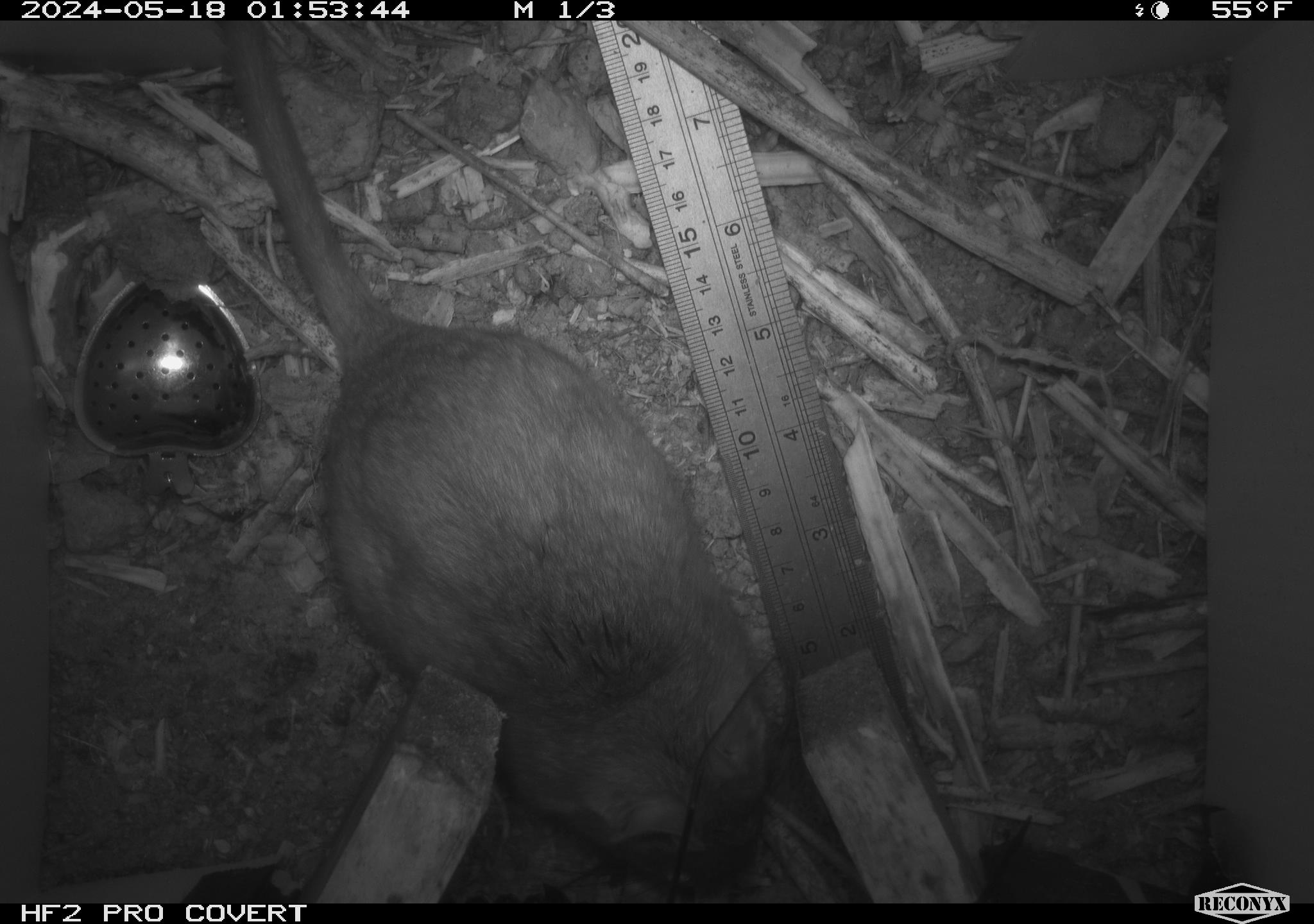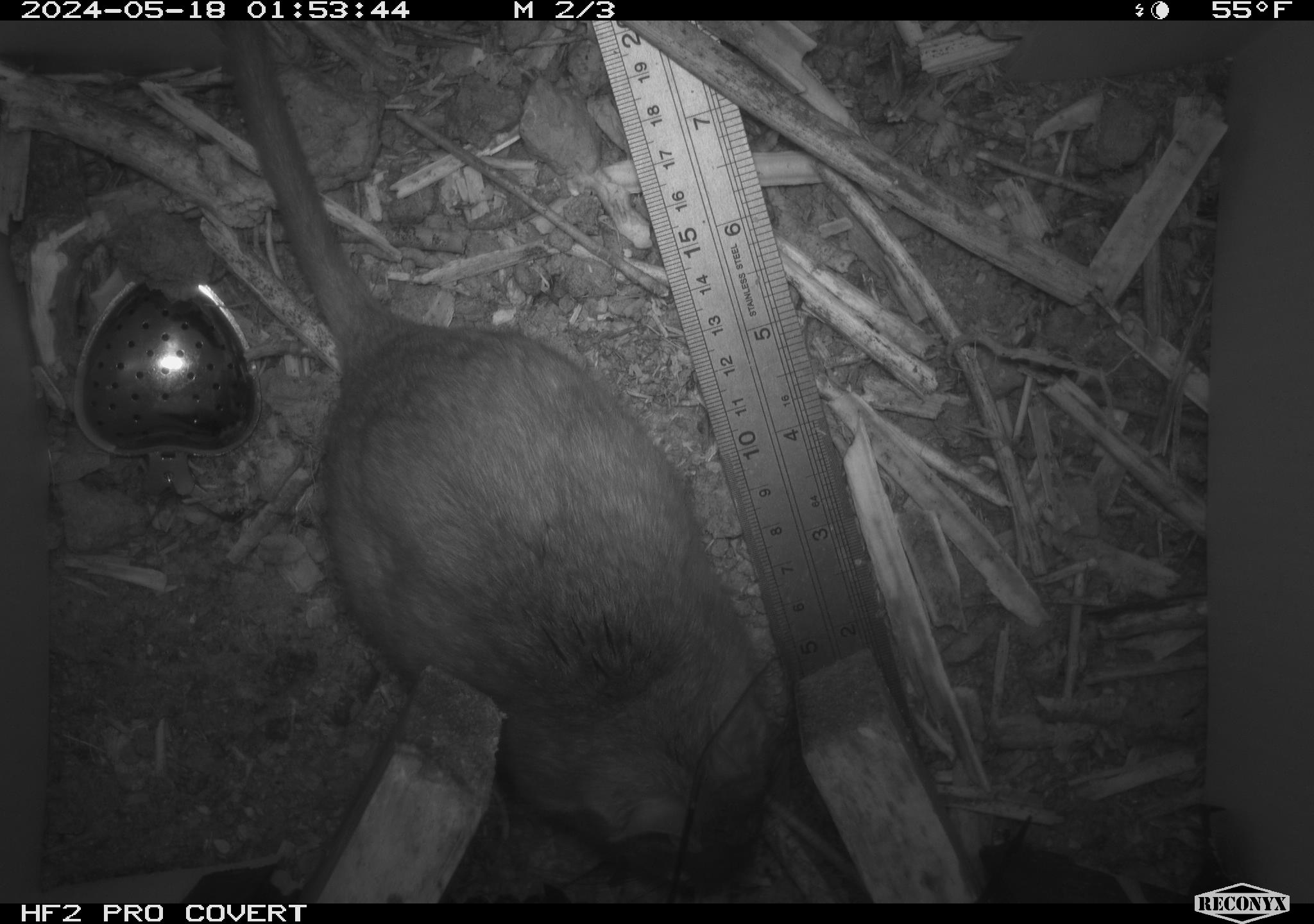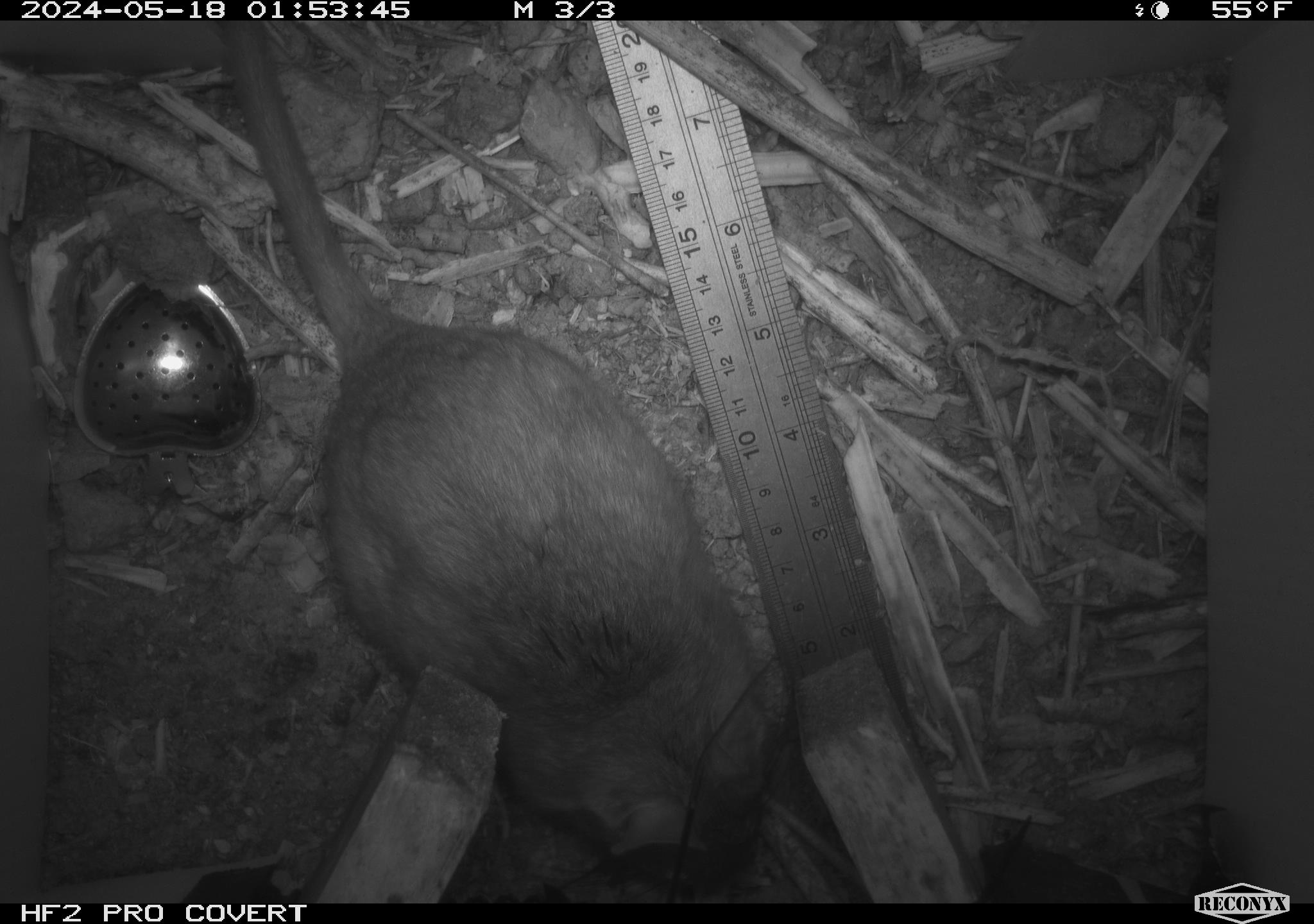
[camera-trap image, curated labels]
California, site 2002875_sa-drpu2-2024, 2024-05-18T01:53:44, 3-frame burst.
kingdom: Animalia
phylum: Chordata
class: Mammalia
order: Rodentia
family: Cricetidae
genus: Neotoma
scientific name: Neotoma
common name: pack rat or woodrat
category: neotoma species